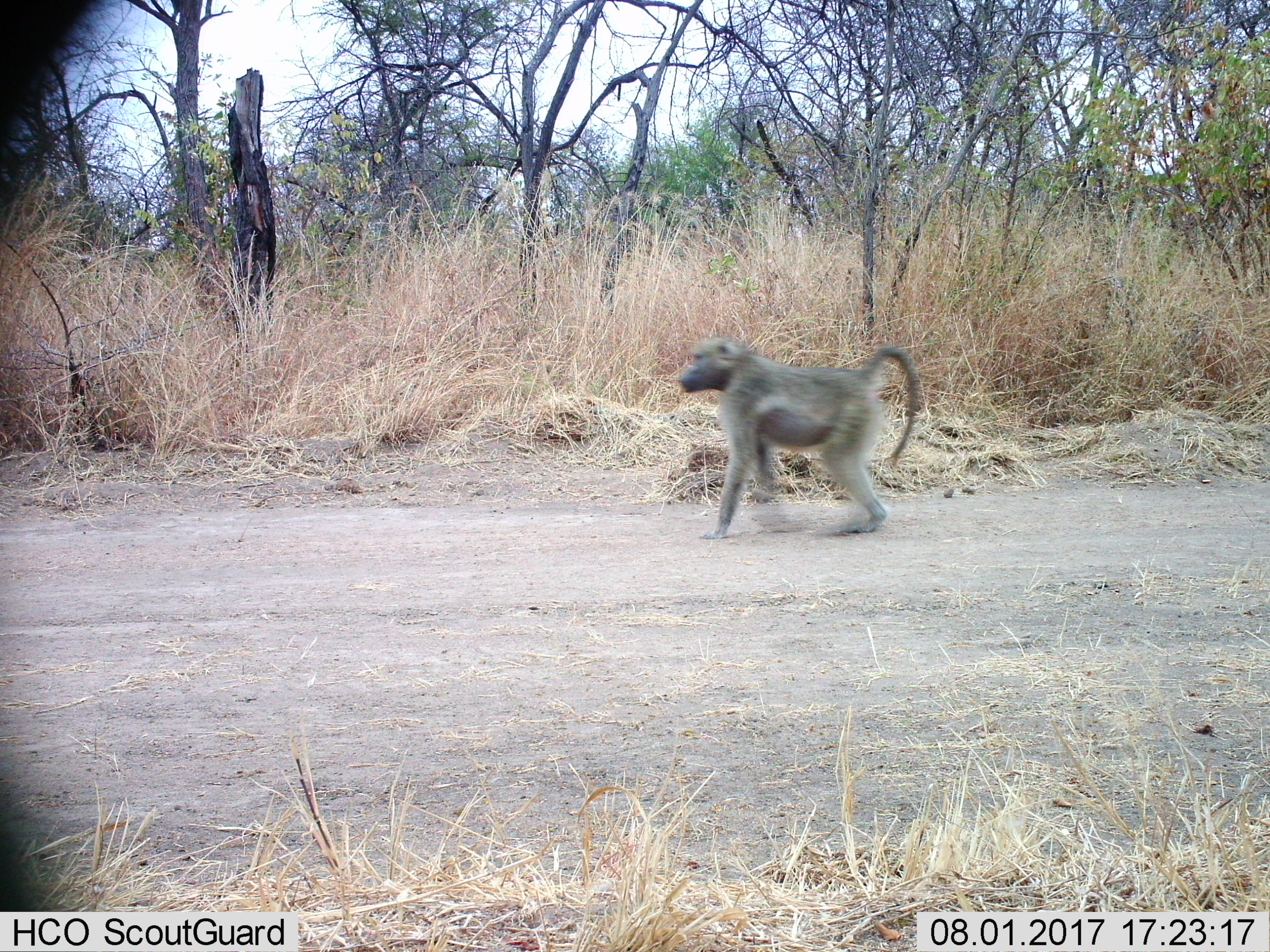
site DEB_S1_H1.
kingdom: Animalia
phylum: Chordata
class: Mammalia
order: Primates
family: Cercopithecidae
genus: Papio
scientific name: Papio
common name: baboon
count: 1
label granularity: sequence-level